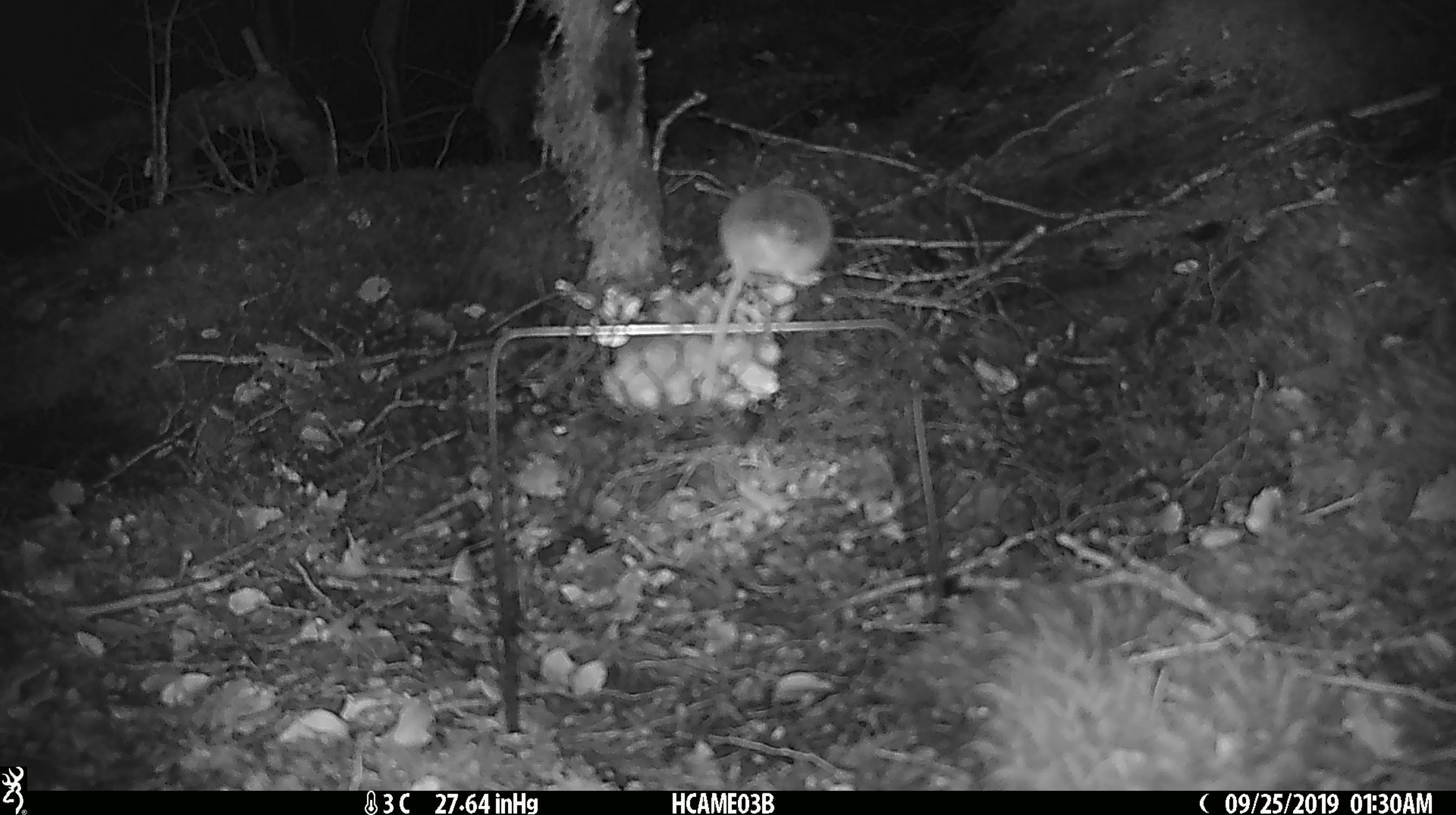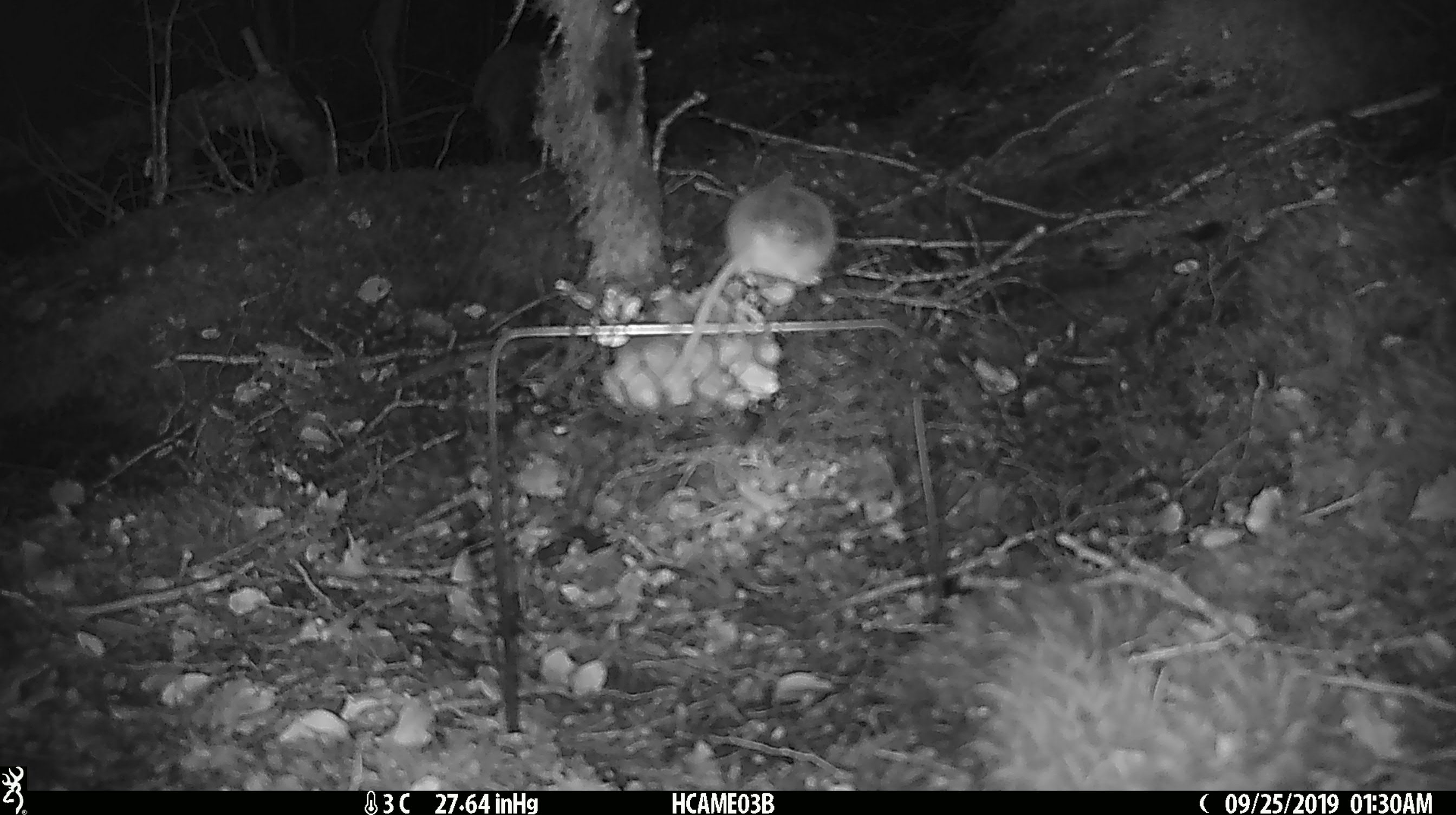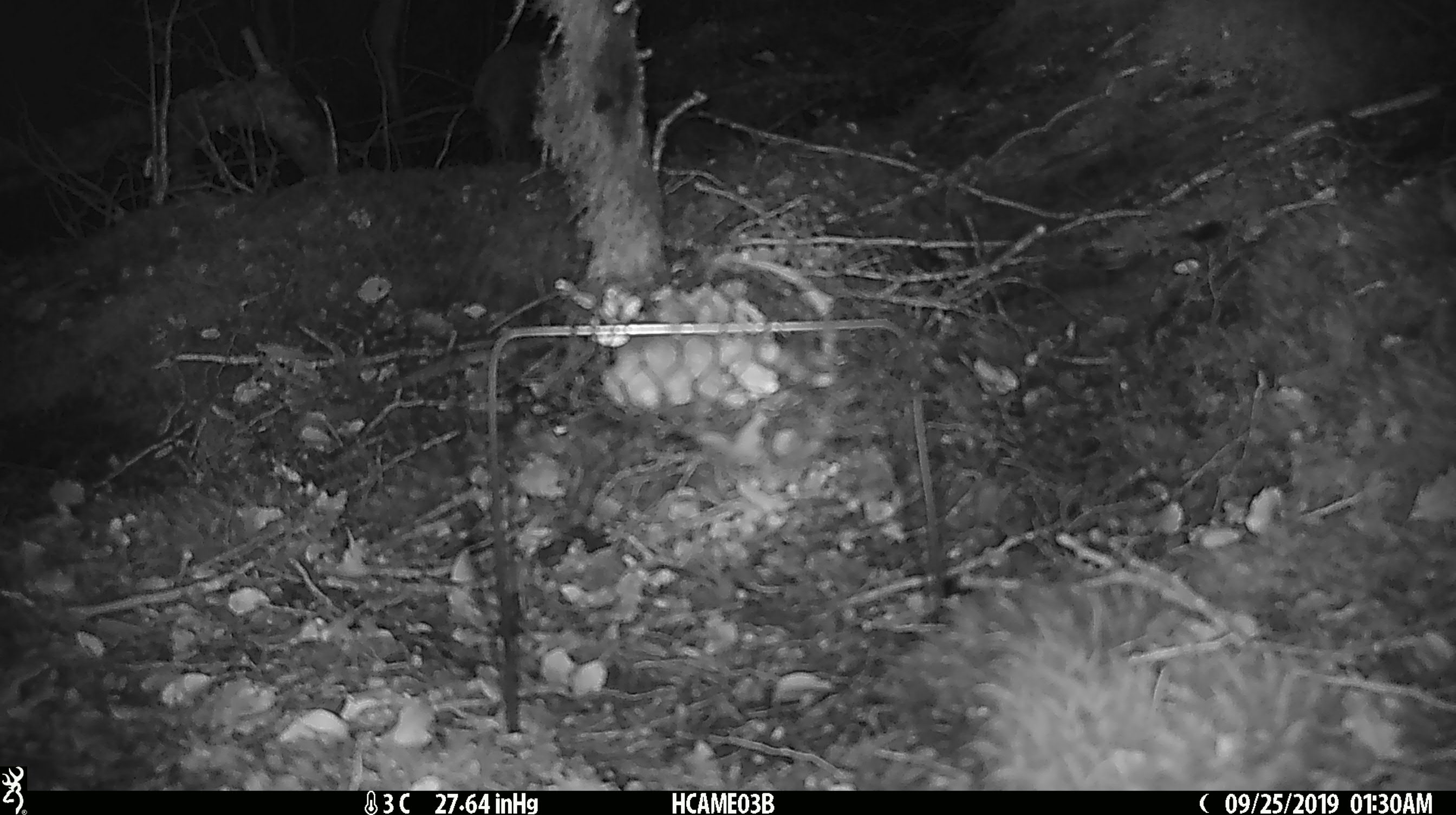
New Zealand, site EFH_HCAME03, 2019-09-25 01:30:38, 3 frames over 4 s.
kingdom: Animalia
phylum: Chordata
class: Mammalia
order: Rodentia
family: Muridae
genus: Mus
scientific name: Mus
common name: mouse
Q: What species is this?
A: Mouse (Mus).